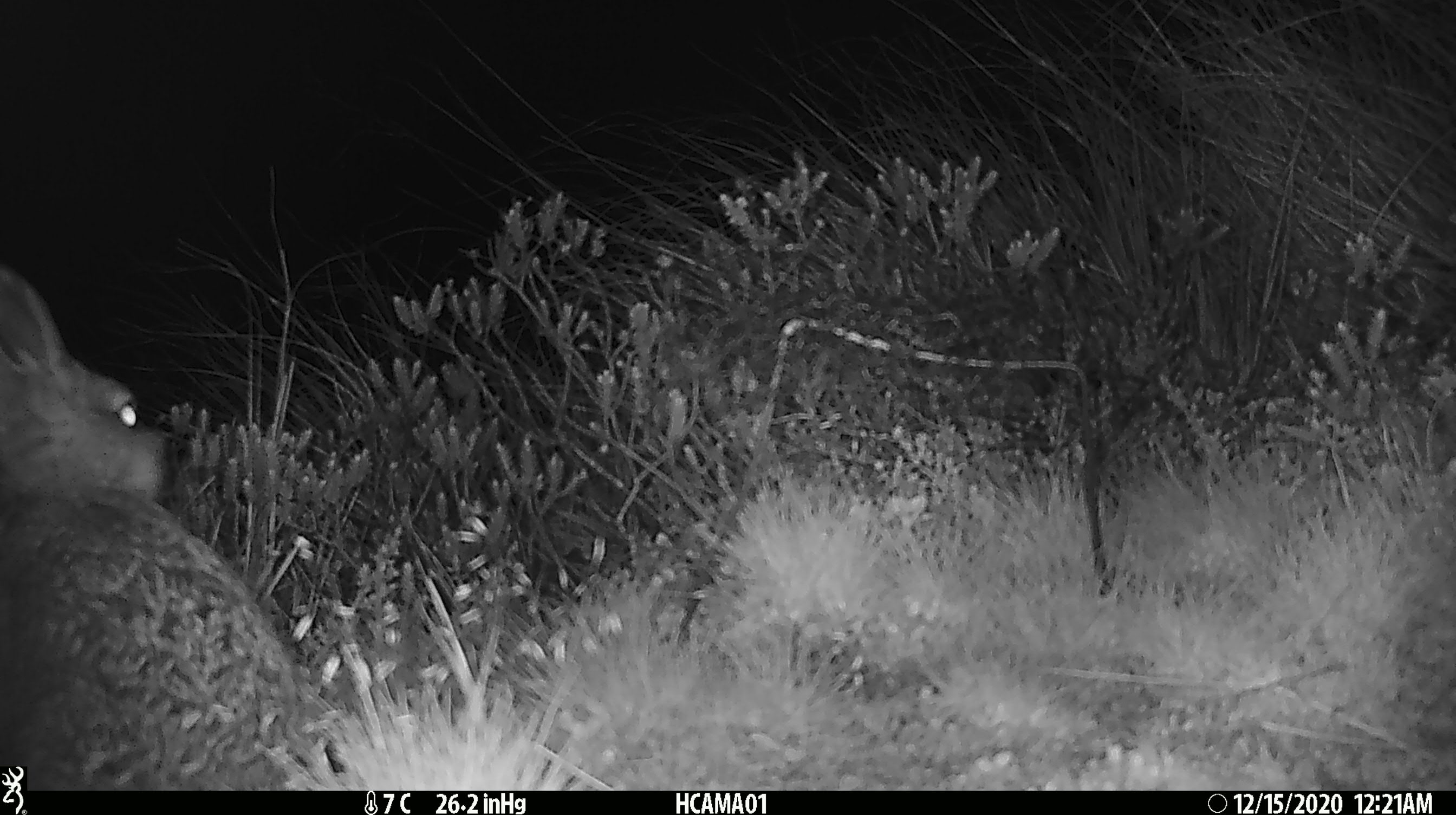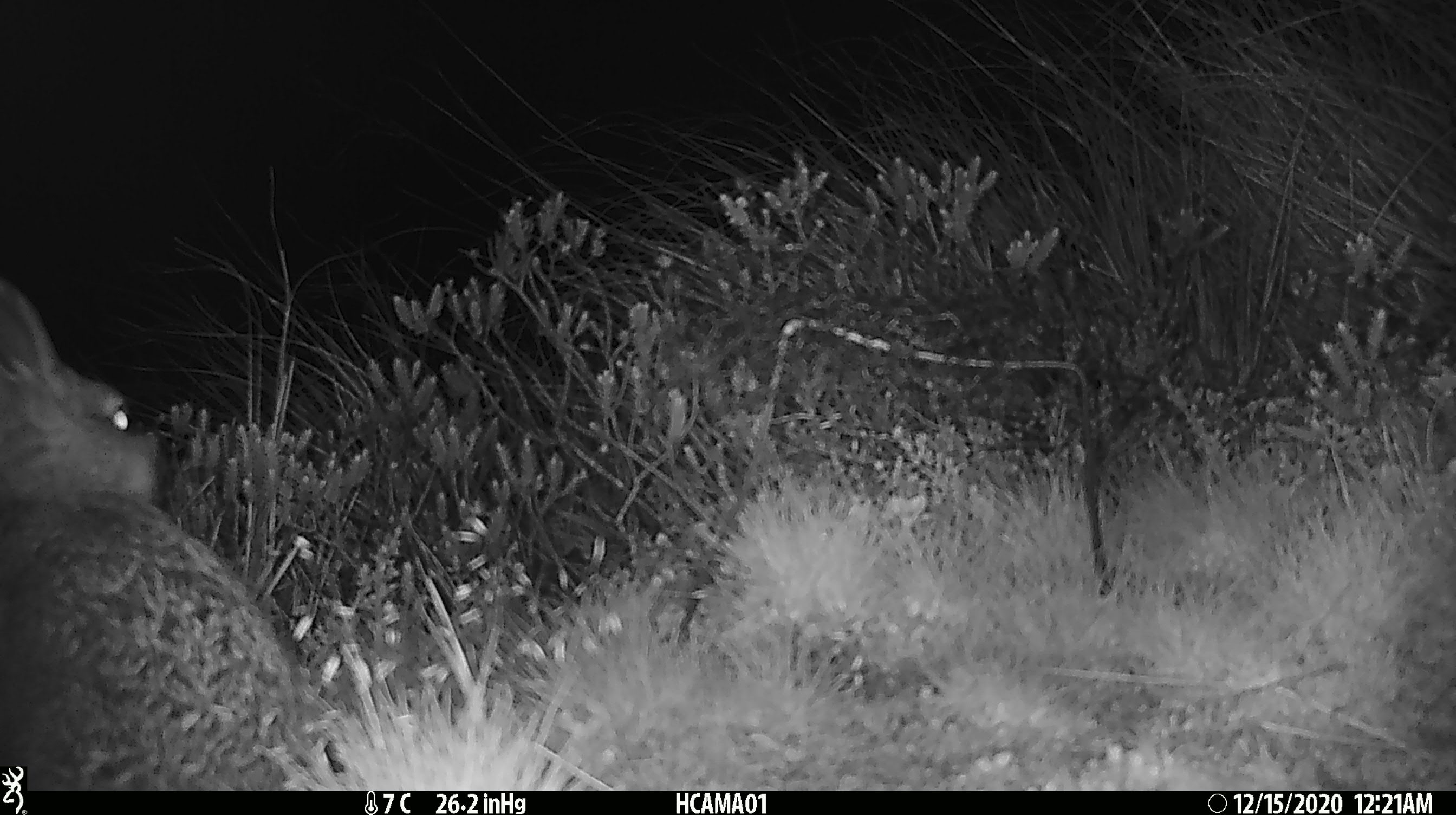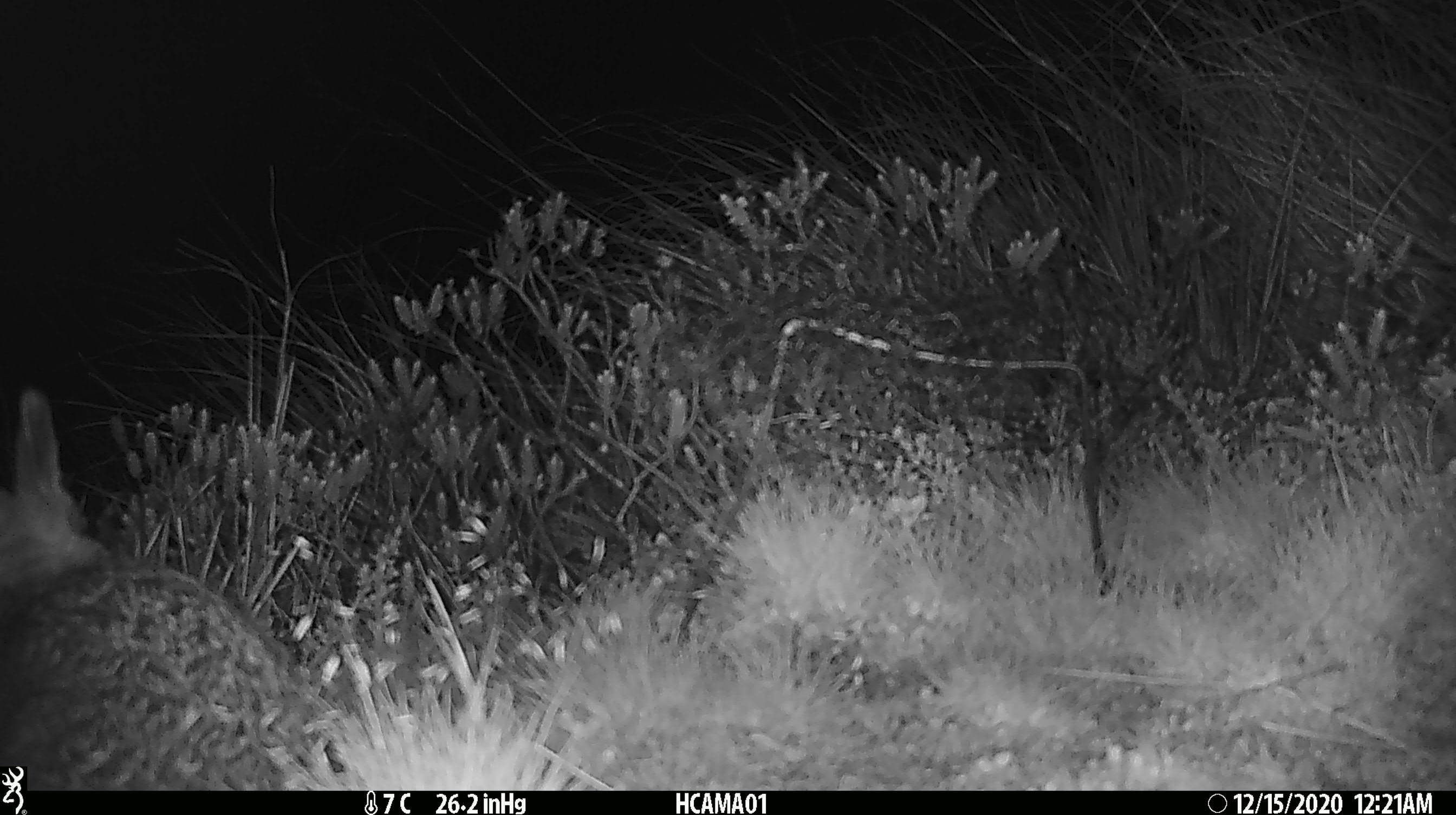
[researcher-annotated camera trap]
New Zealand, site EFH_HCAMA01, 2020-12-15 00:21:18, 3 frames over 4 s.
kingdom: Animalia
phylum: Chordata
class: Mammalia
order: Lagomorpha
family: Leporidae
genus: Oryctolagus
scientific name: Oryctolagus cuniculus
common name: european rabbit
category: rabbit